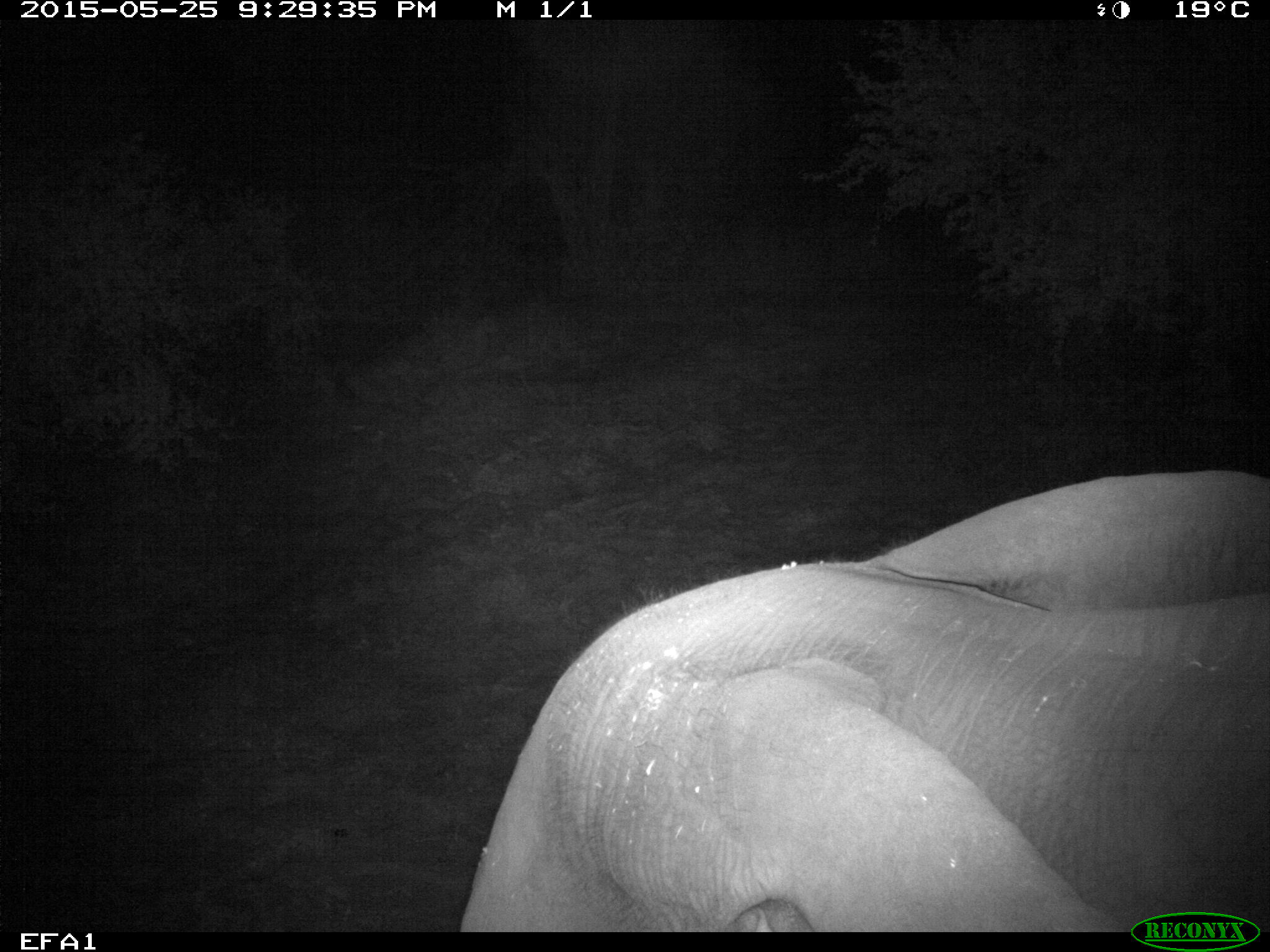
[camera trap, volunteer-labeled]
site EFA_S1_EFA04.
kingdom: Animalia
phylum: Chordata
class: Mammalia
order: Proboscidea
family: Elephantidae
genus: Loxodonta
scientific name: Loxodonta africana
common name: african bush elephant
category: elephant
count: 1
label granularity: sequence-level